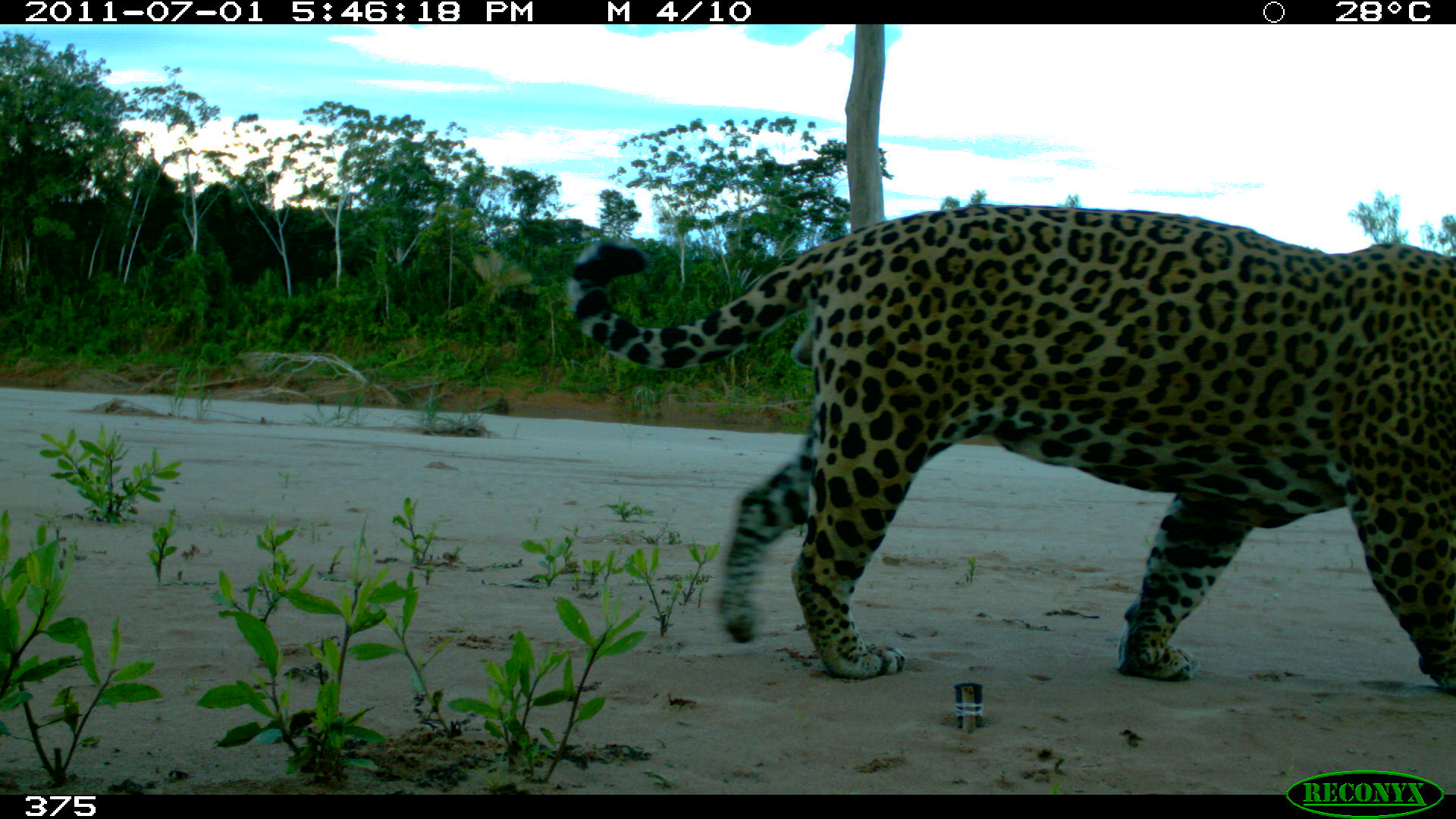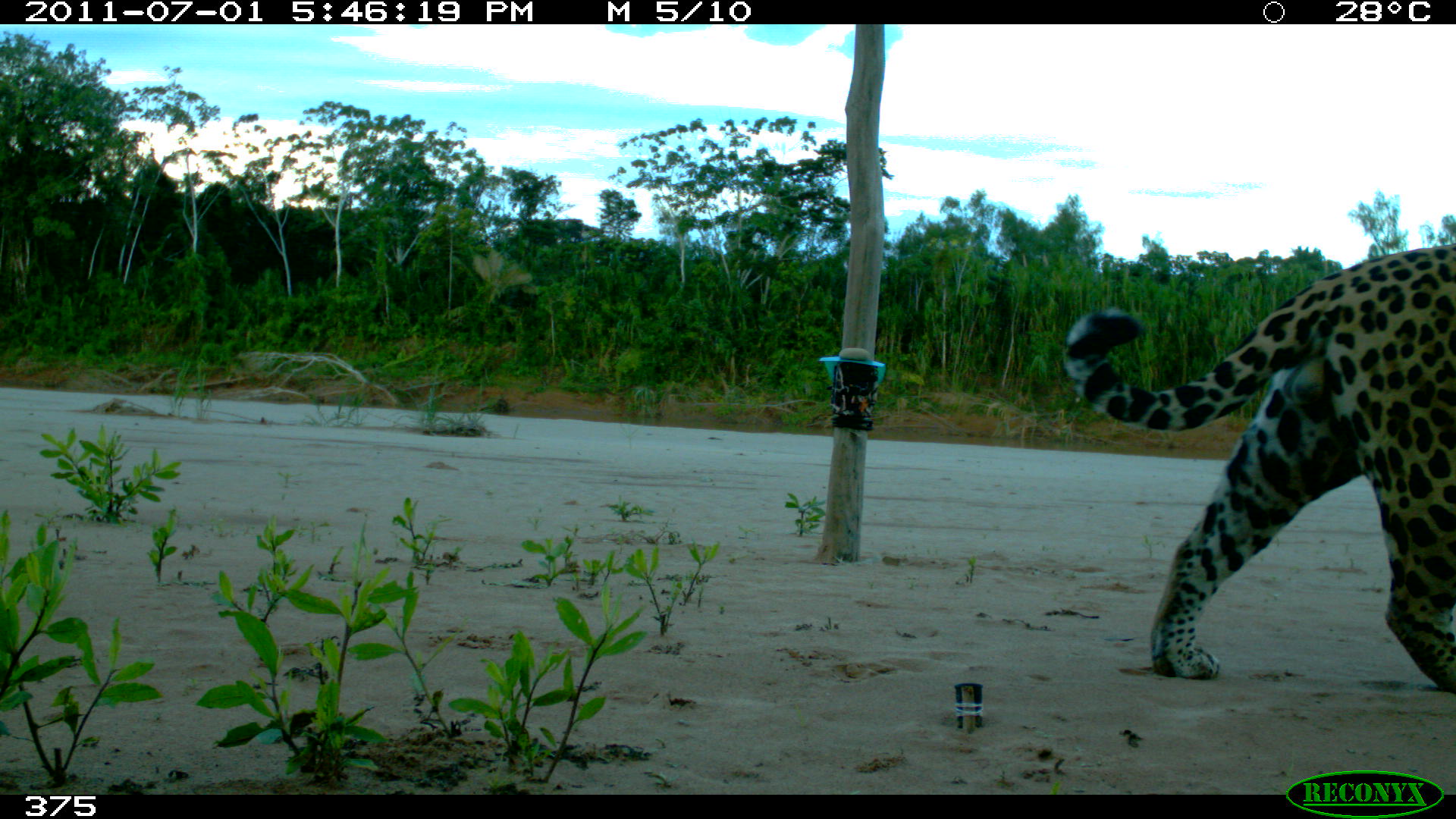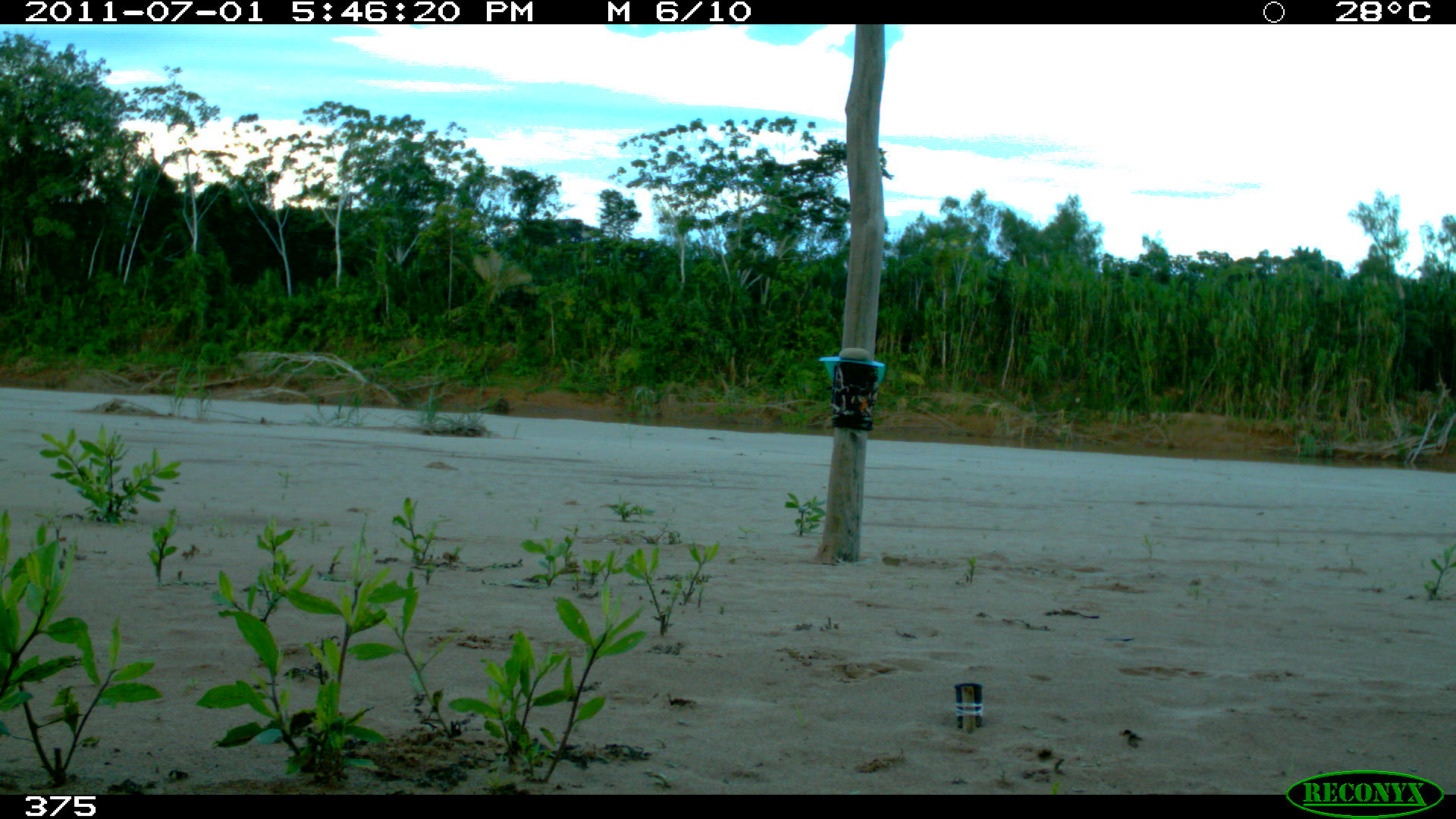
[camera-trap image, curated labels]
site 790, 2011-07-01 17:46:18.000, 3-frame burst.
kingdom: Animalia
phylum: Chordata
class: Mammalia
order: Carnivora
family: Felidae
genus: Panthera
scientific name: Panthera onca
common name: jaguar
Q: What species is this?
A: Panthera onca (jaguar).